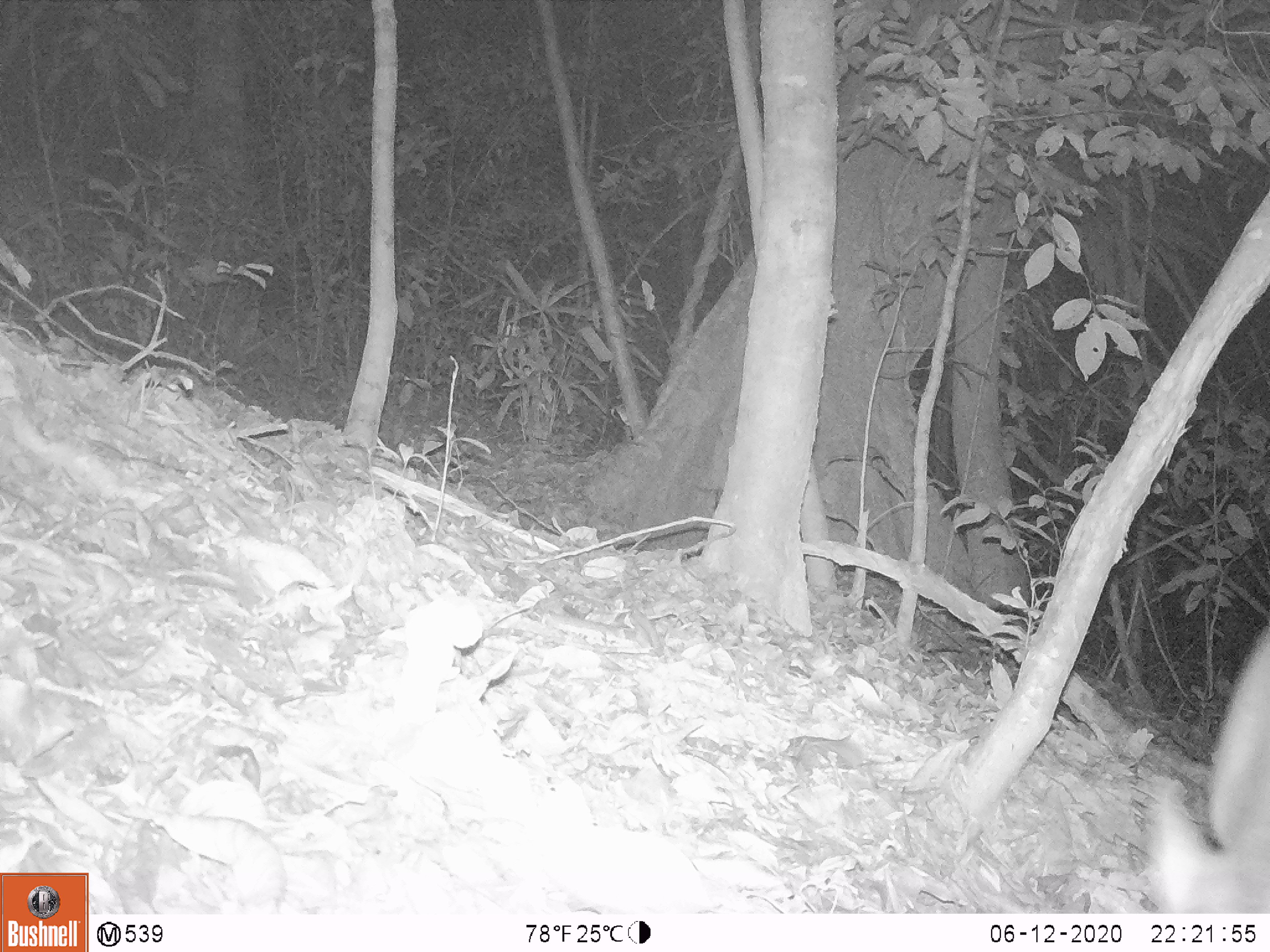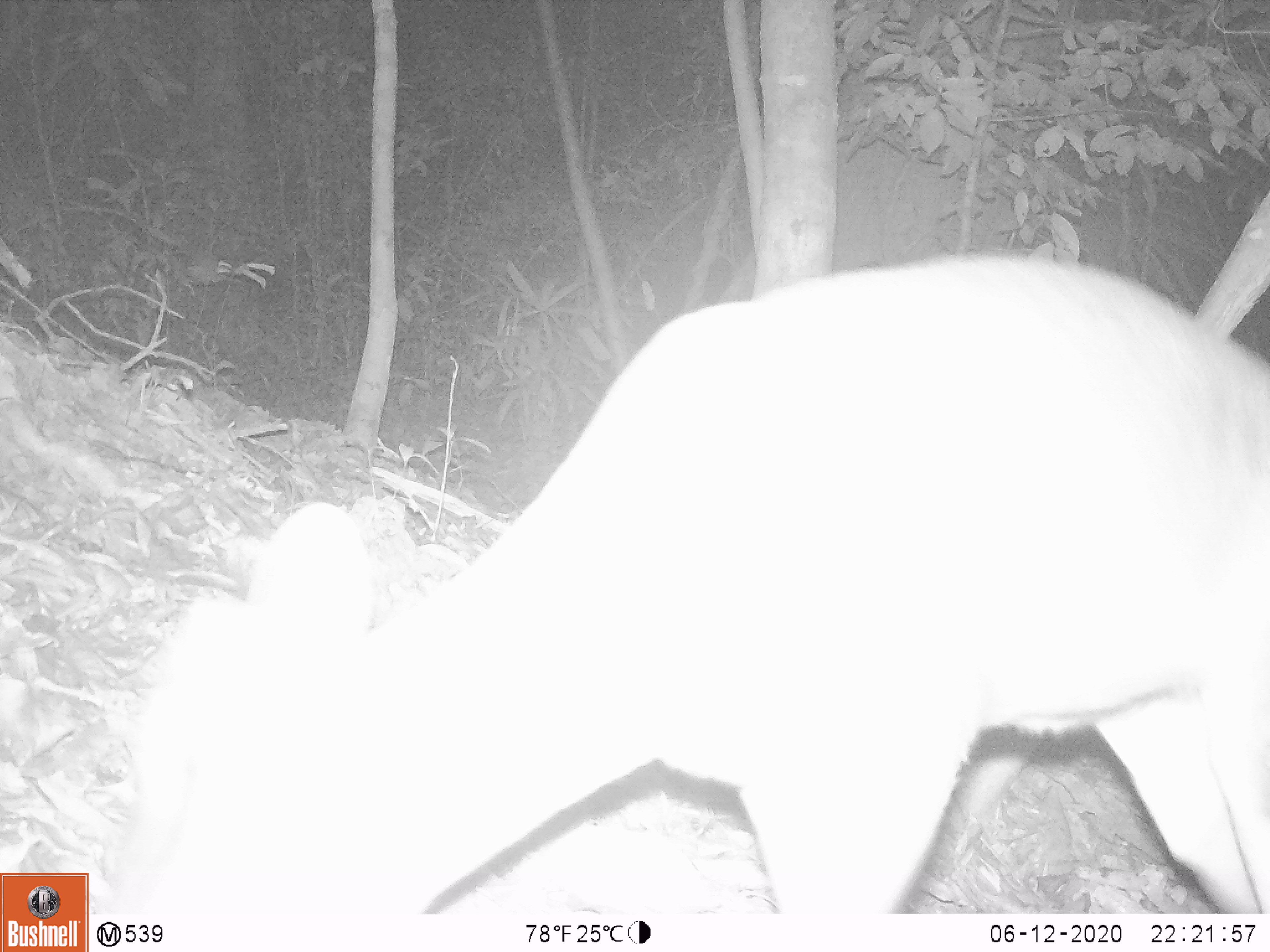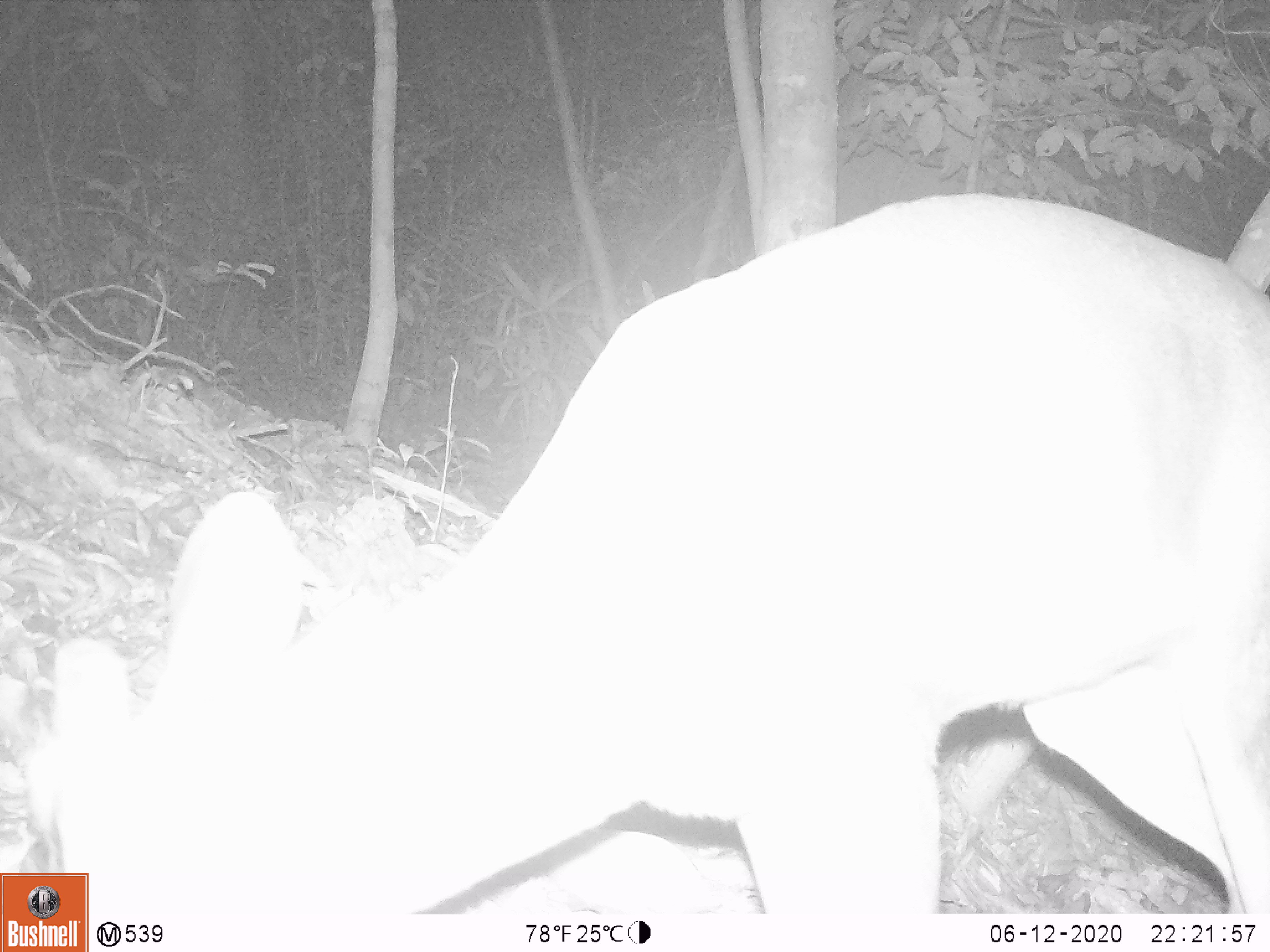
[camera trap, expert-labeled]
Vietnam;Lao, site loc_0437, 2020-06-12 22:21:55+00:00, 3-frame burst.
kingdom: Animalia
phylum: Chordata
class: Mammalia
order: Artiodactyla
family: Cervidae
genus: Muntiacus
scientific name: Muntiacus rooseveltorum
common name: roosevelt's muntjac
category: roosevelts muntjac group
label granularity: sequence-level